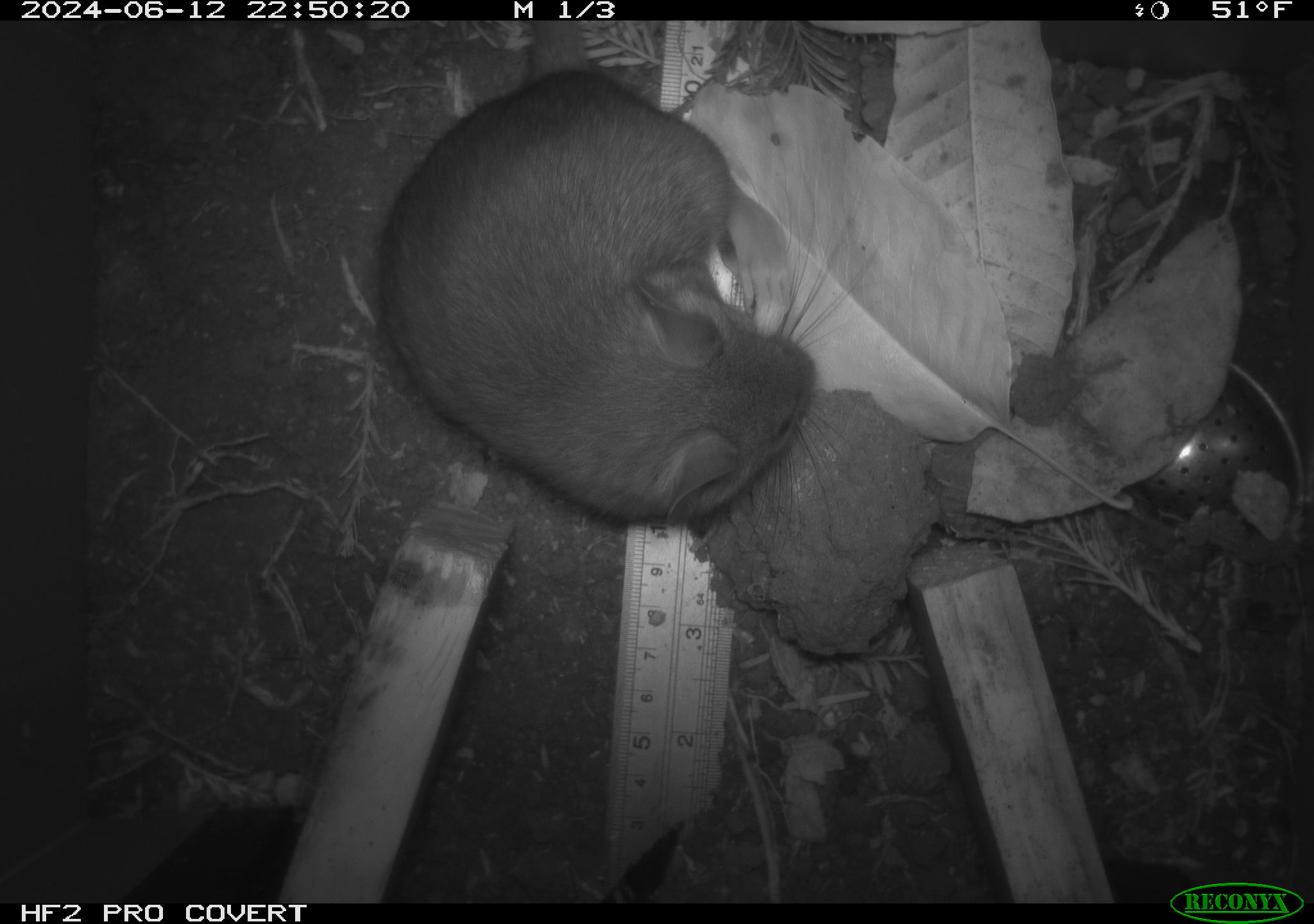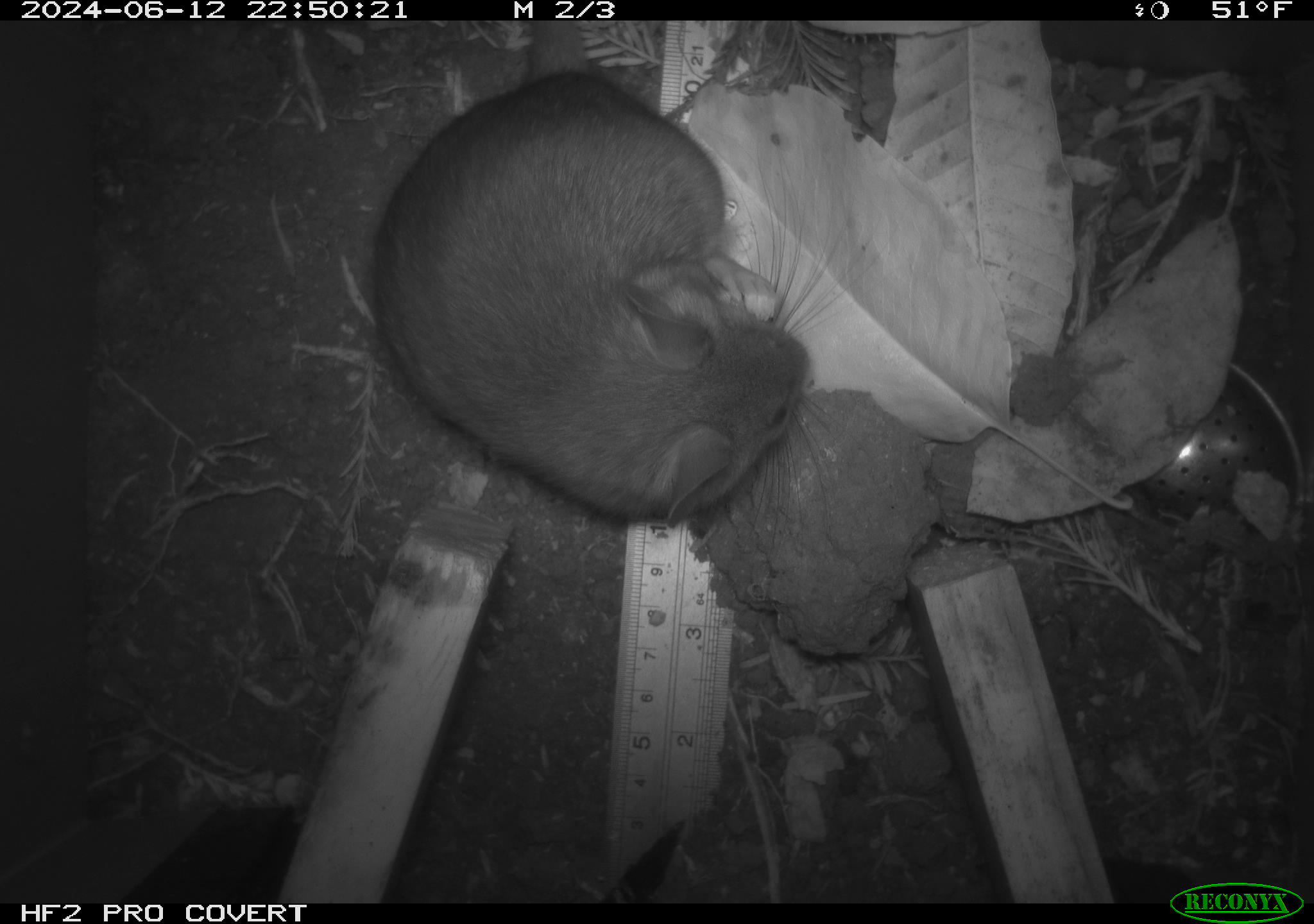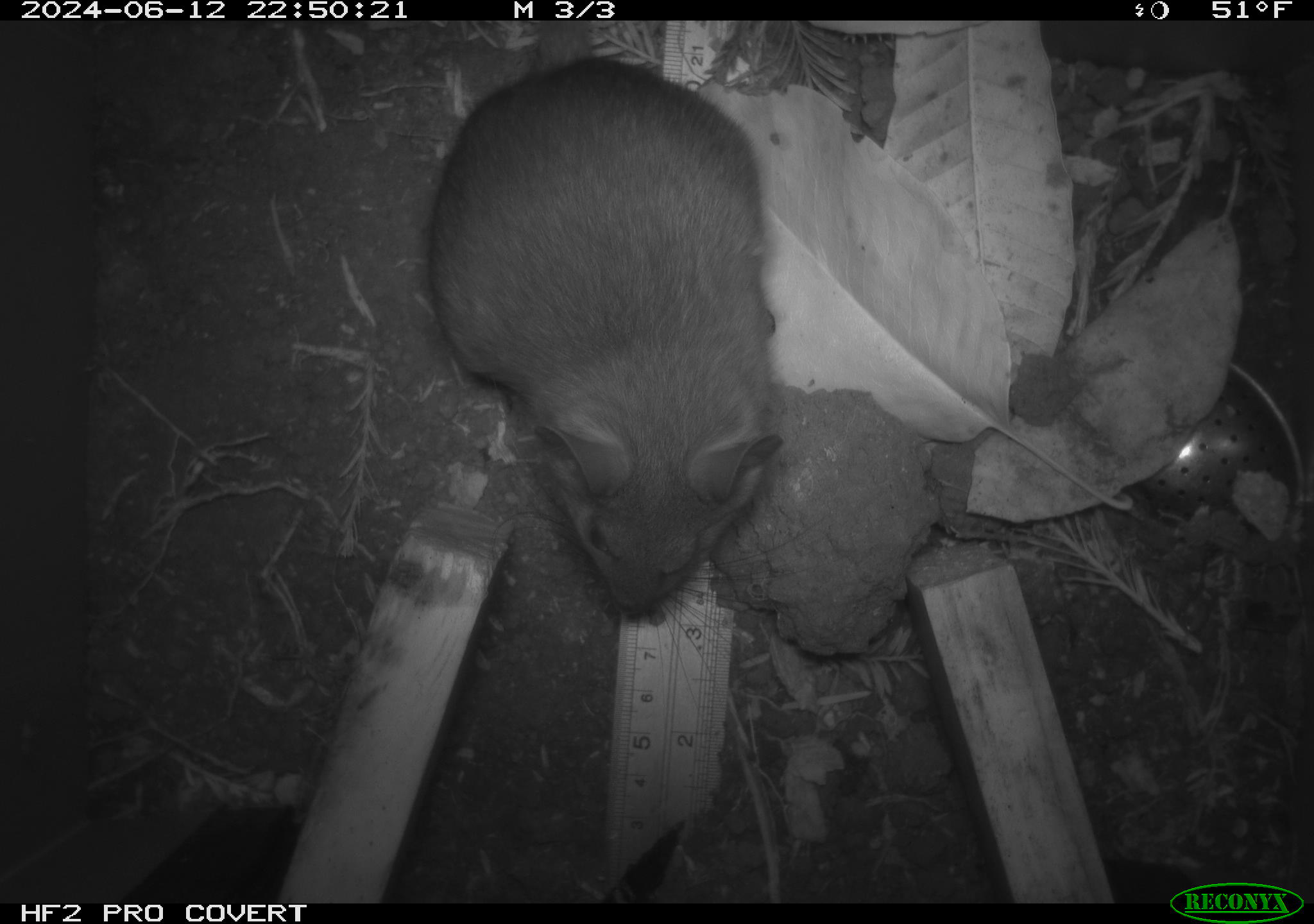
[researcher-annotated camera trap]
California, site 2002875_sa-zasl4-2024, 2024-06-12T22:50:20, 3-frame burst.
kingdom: Animalia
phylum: Chordata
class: Mammalia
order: Rodentia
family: Cricetidae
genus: Neotoma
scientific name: Neotoma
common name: pack rat or woodrat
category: neotoma species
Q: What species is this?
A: Neotoma species (pack rat or woodrat) (Neotoma).